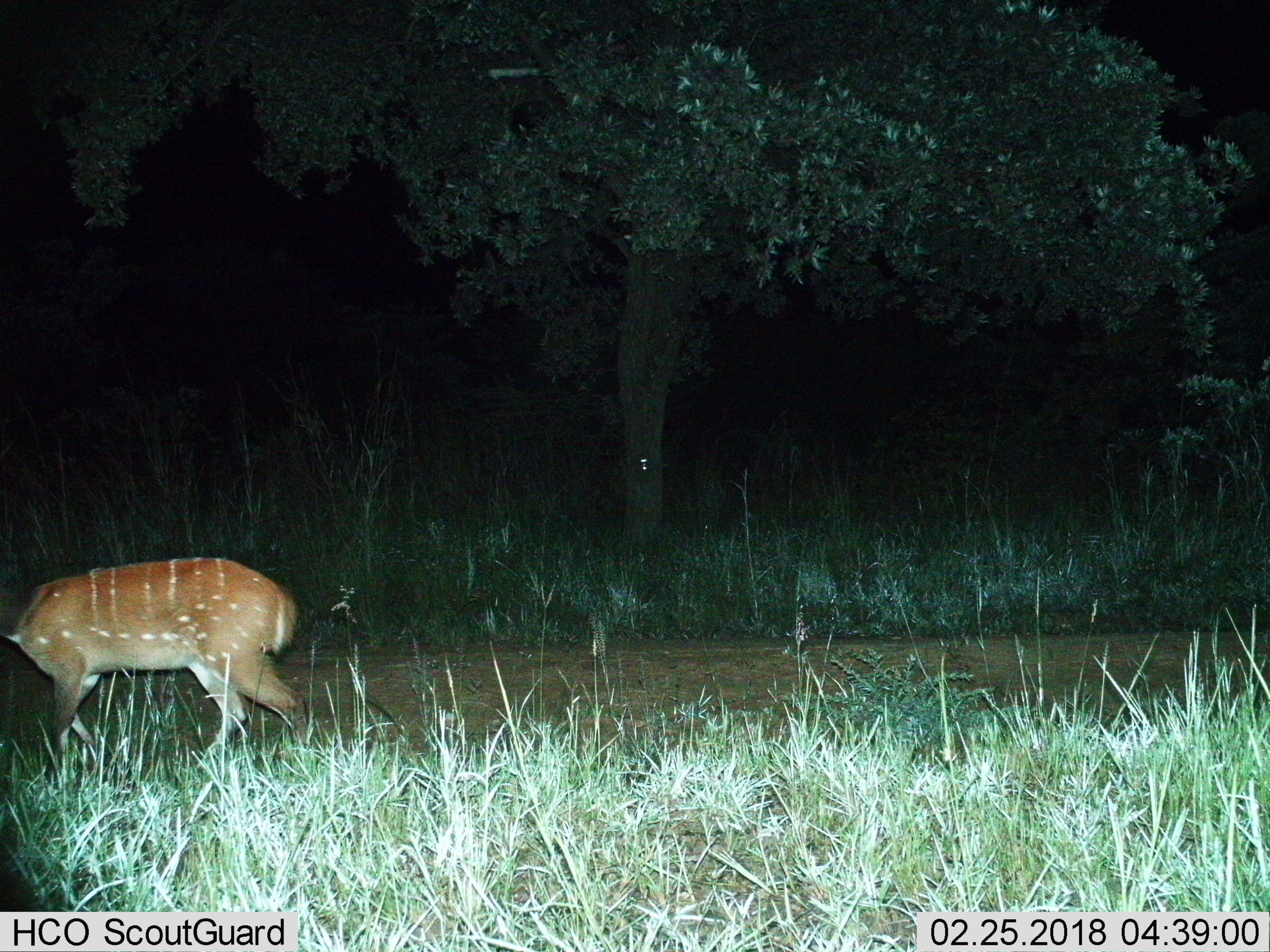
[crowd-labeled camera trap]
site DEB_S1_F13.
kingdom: Animalia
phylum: Chordata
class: Mammalia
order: Artiodactyla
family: Bovidae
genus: Tragelaphus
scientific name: Tragelaphus scriptus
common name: bushbuck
Bushbuck (Tragelaphus scriptus), count 1. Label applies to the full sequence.